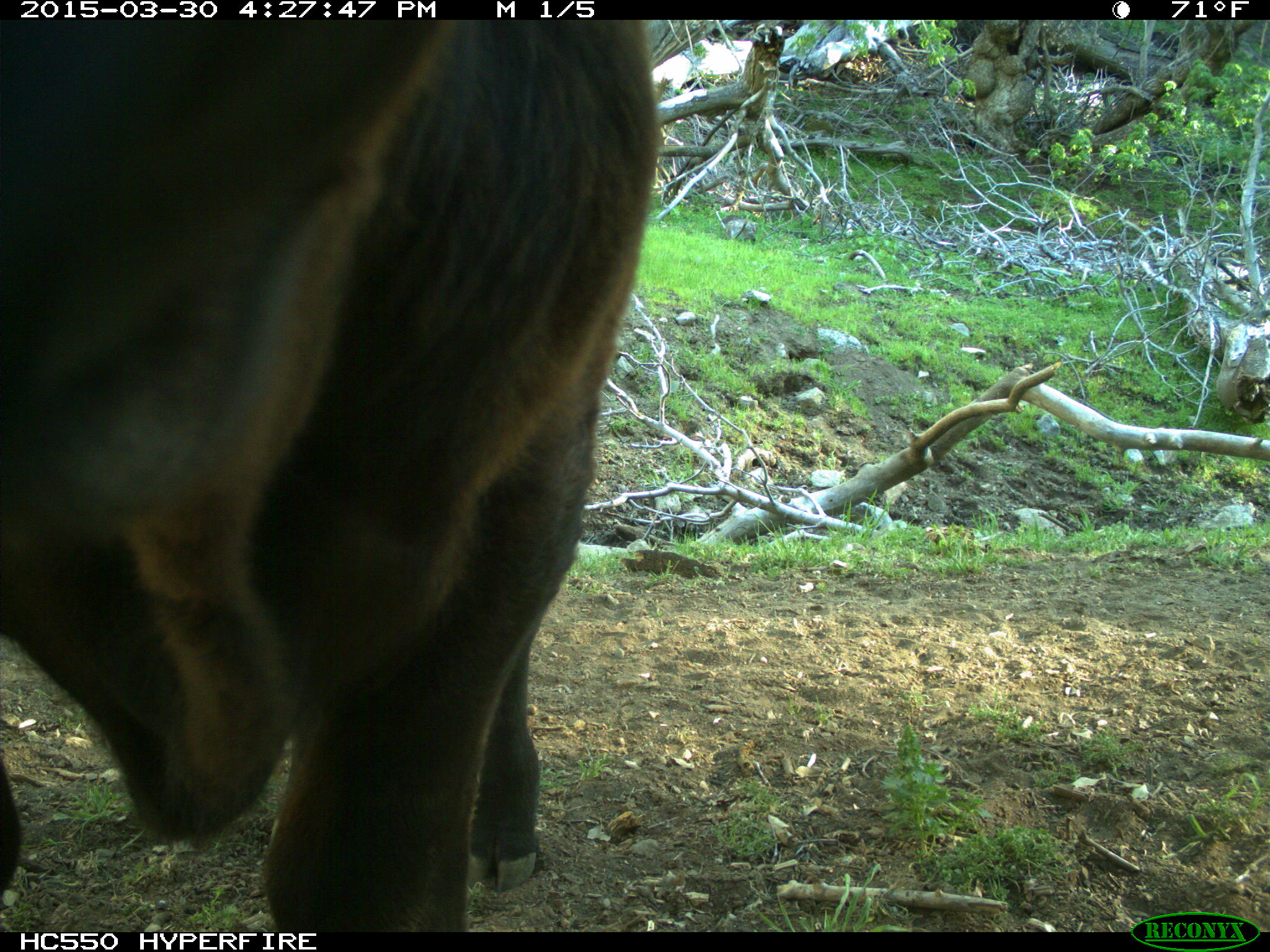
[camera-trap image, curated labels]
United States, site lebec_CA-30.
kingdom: Animalia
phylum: Chordata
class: Mammalia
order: Artiodactyla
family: Bovidae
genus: Bos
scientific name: Bos taurus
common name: domestic cow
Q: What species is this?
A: Bos taurus (domestic cow).